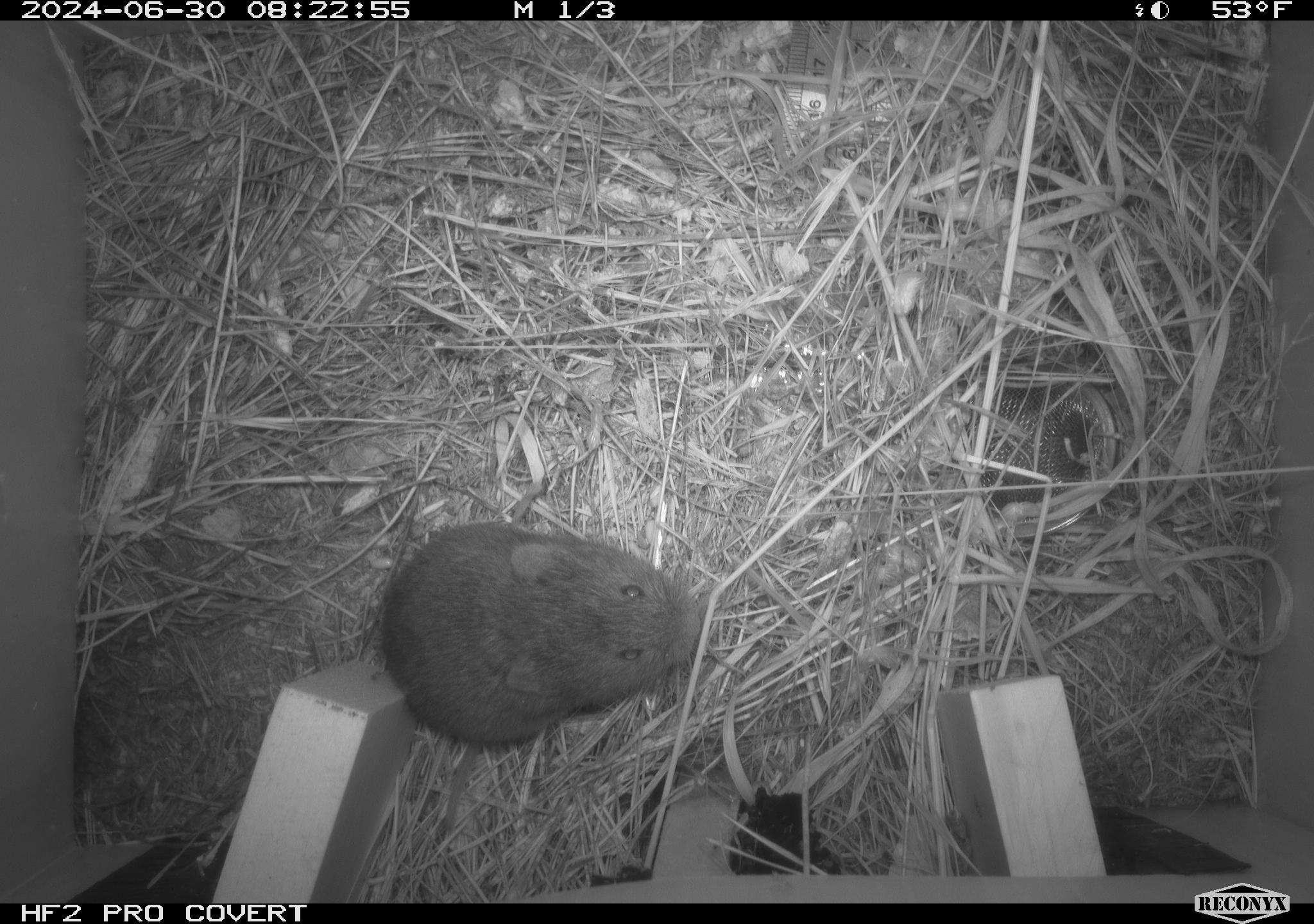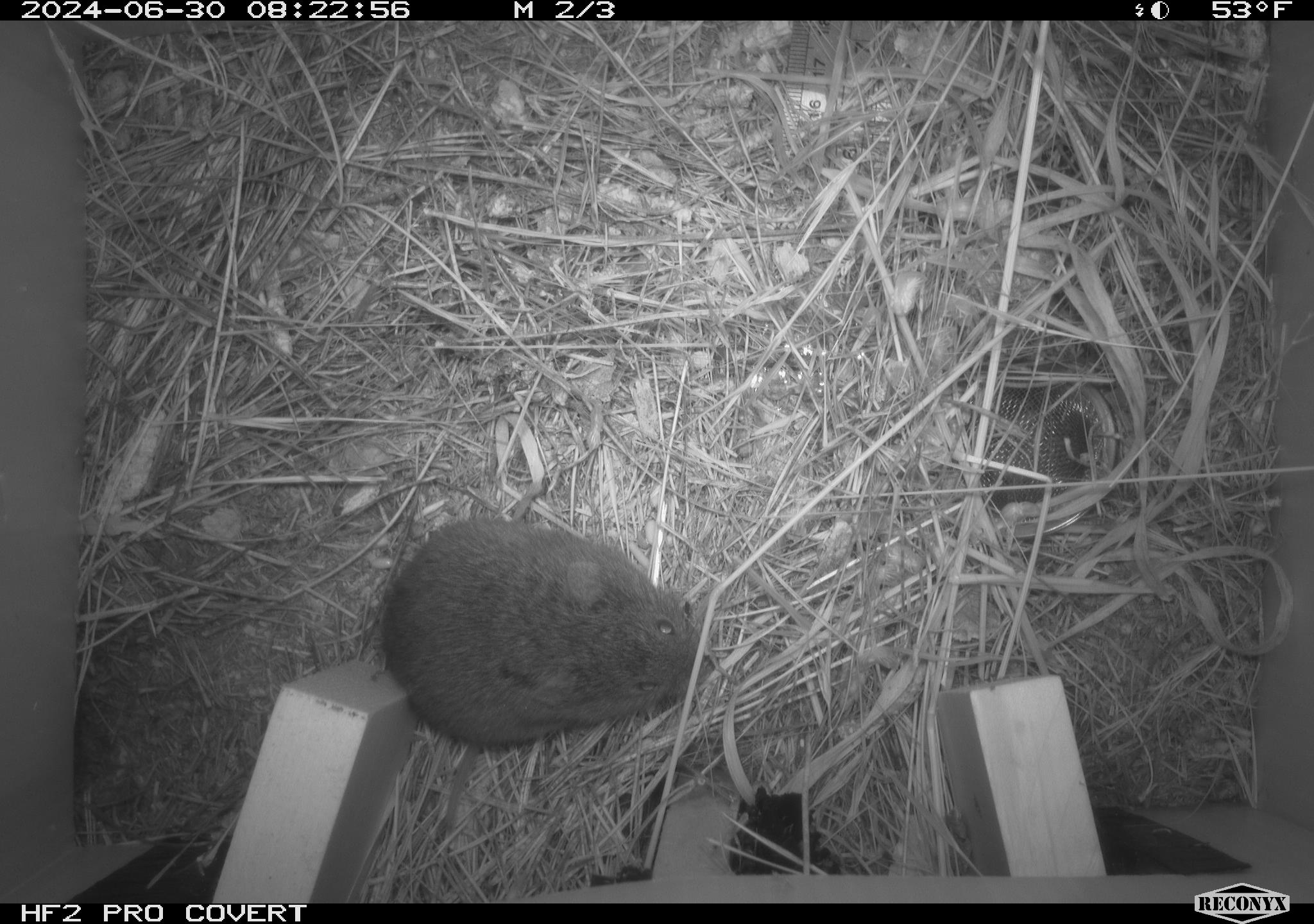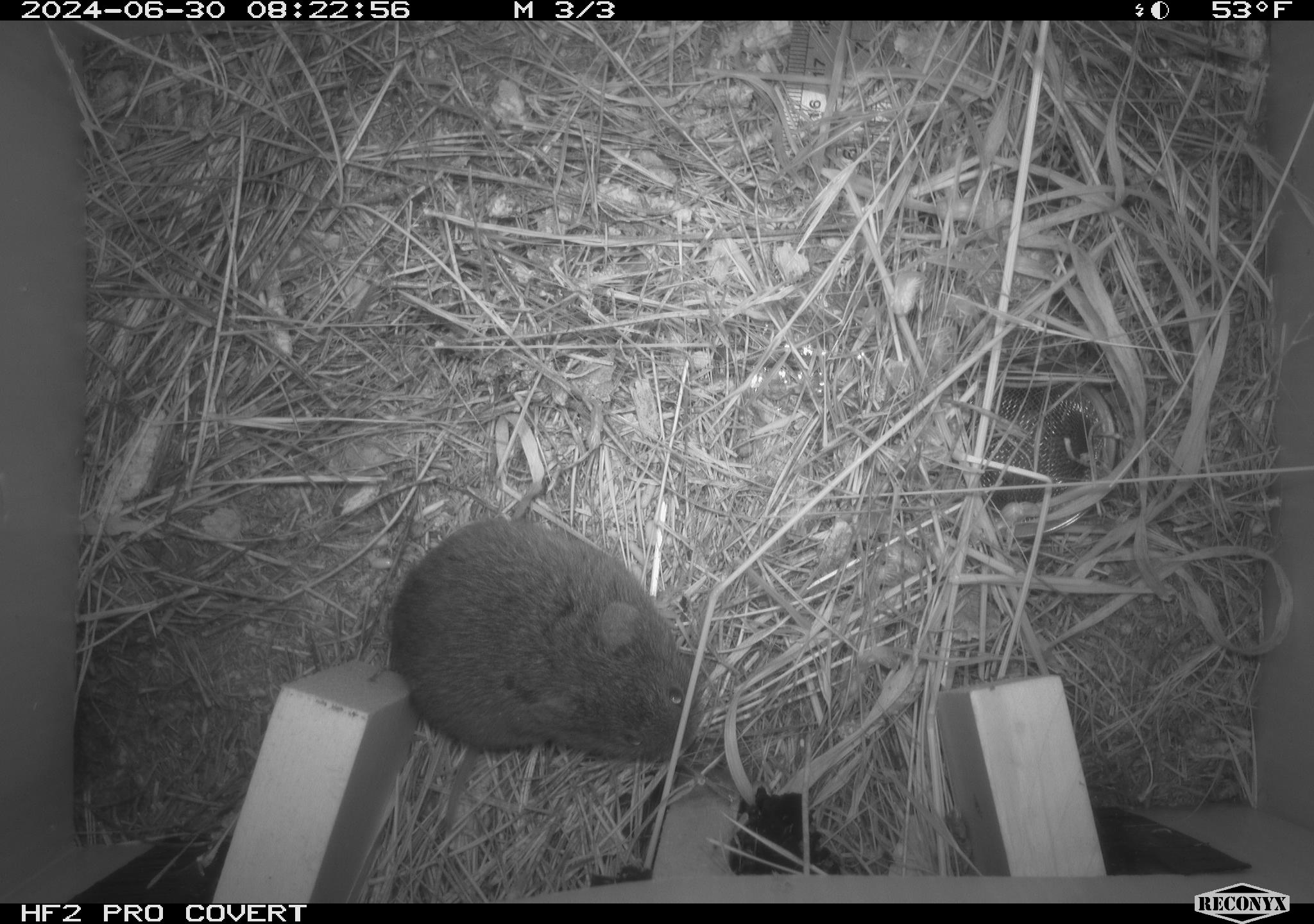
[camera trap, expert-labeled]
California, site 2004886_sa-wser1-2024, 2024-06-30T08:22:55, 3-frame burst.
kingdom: Animalia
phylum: Chordata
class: Mammalia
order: Rodentia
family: Cricetidae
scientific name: Arvicolinae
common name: voles, lemmings, and muskrats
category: arvicolinae subfamily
Arvicolinae subfamily (voles, lemmings, and muskrats) (Arvicolinae).